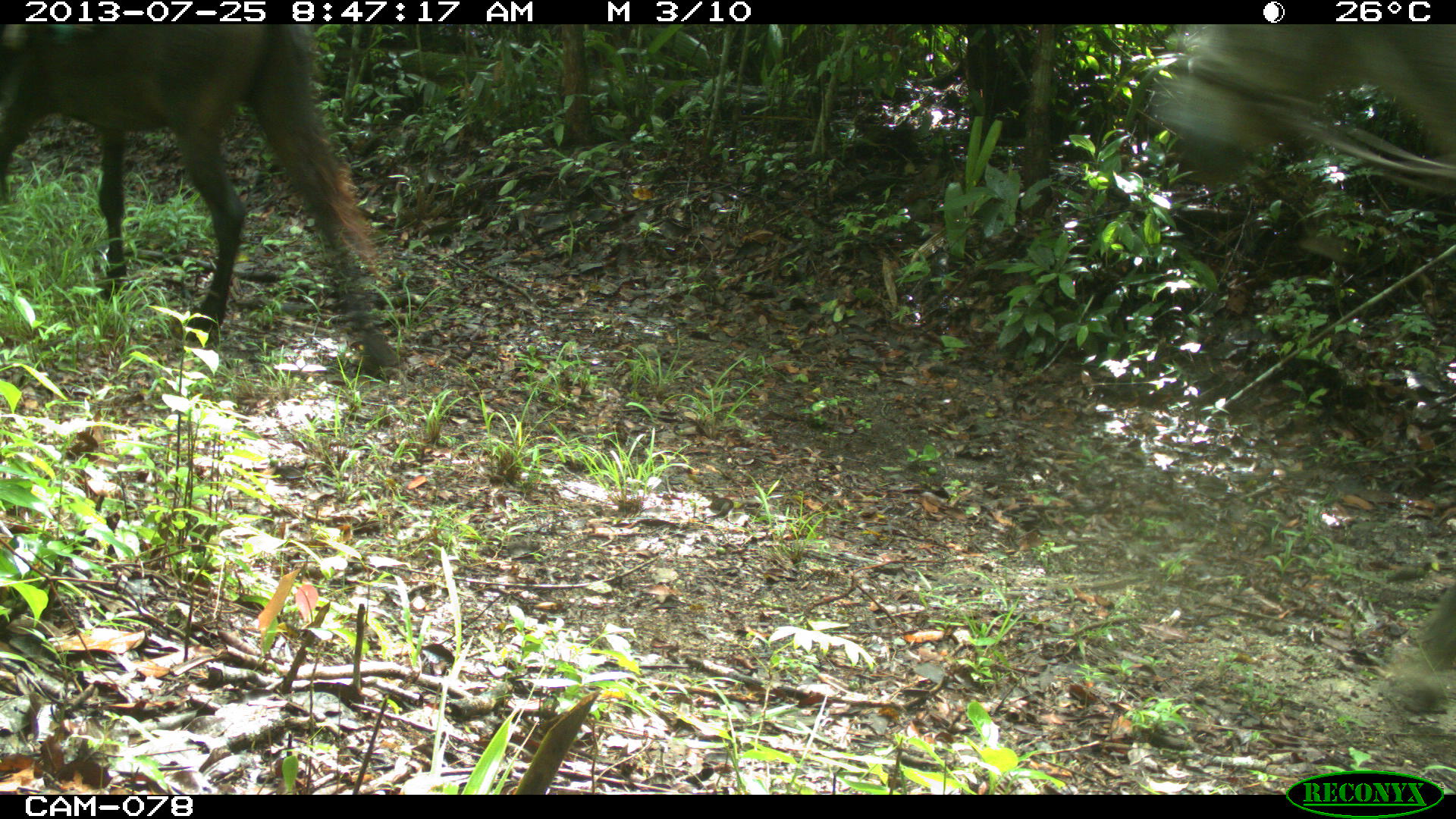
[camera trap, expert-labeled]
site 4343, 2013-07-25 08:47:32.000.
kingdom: Animalia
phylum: Chordata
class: Mammalia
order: Perissodactyla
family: Equidae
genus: Equus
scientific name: Equus ferus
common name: wild horse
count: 3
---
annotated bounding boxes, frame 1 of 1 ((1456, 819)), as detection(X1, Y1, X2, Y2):
equus ferus: detection(1152, 23, 1455, 724); detection(2, 23, 401, 376)